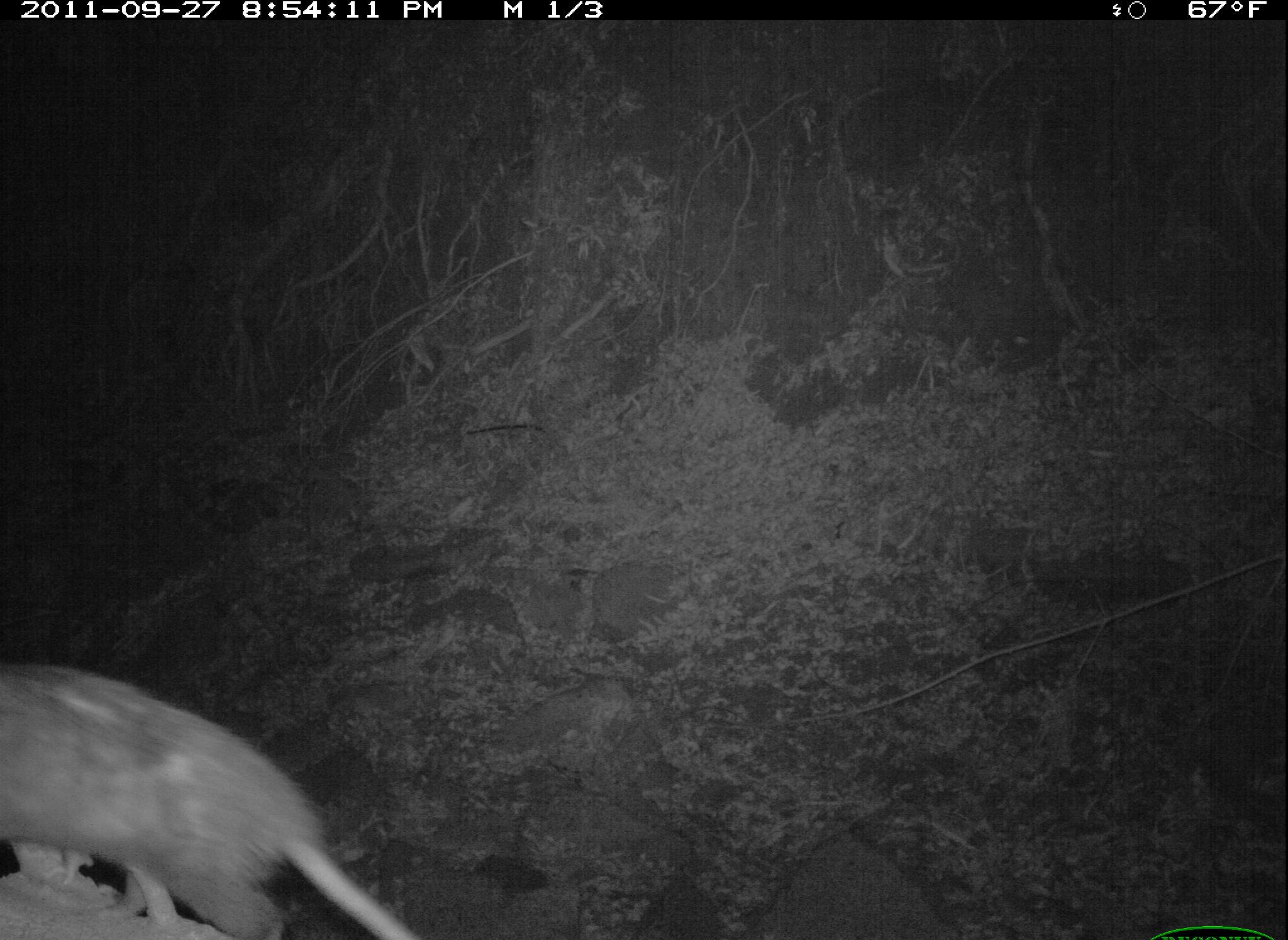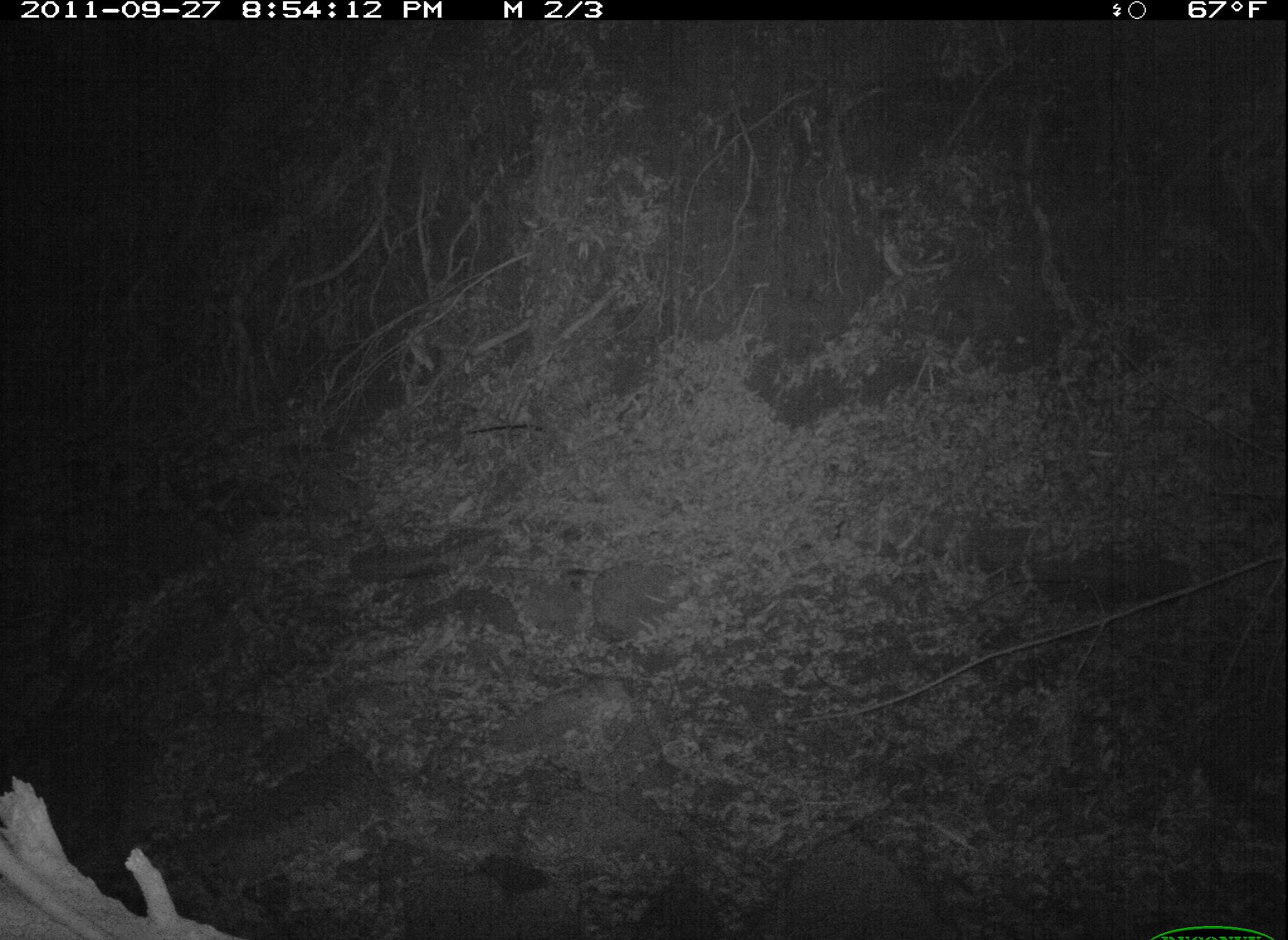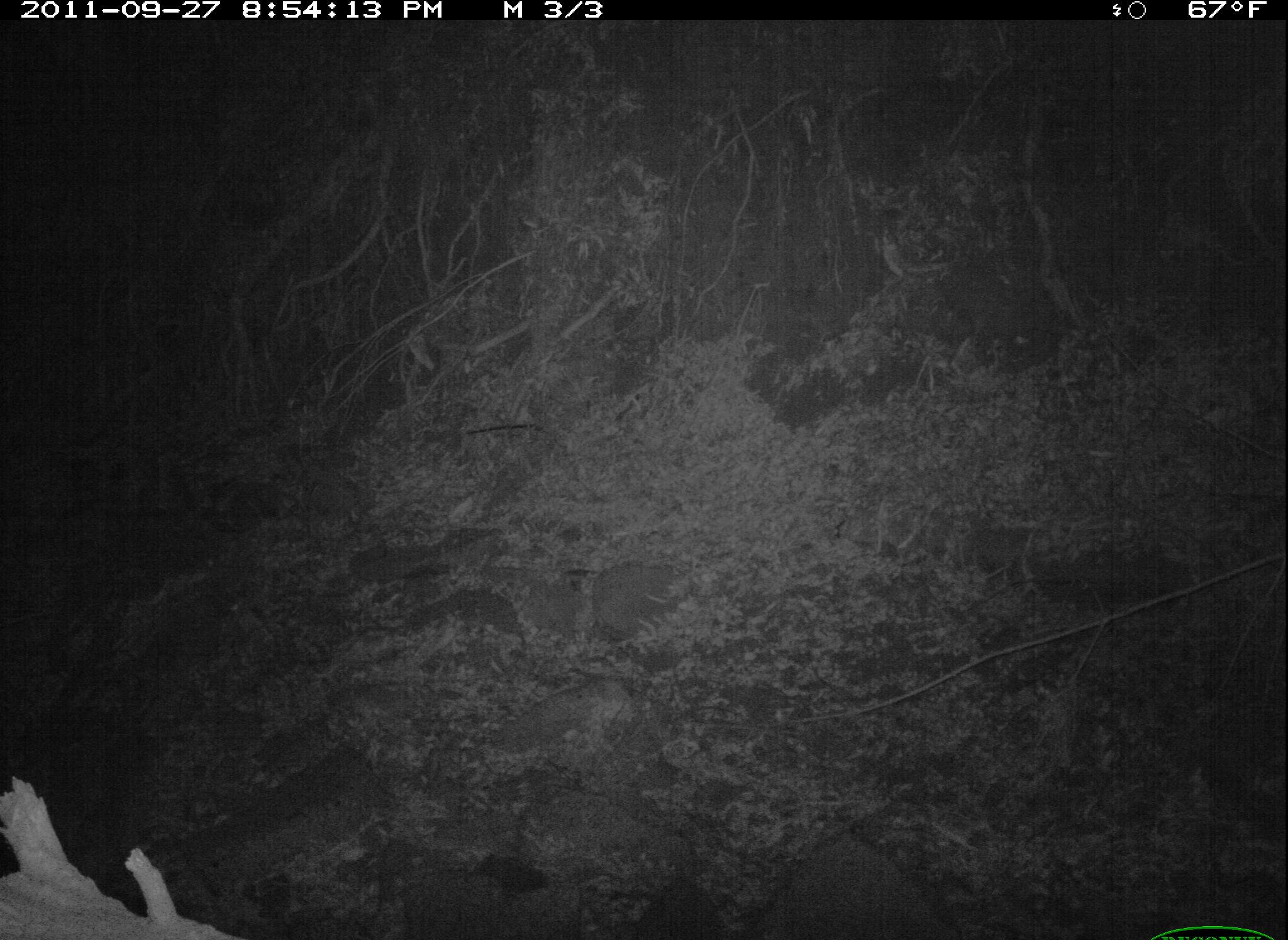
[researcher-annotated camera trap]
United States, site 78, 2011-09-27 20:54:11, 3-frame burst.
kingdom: Animalia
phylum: Chordata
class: Mammalia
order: Didelphimorphia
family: Didelphidae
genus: Didelphis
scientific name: Didelphis virginiana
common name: virginia opossum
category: opossum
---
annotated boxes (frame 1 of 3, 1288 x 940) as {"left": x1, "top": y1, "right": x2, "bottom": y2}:
opossum: {"left": 5, "top": 639, "right": 438, "bottom": 940}